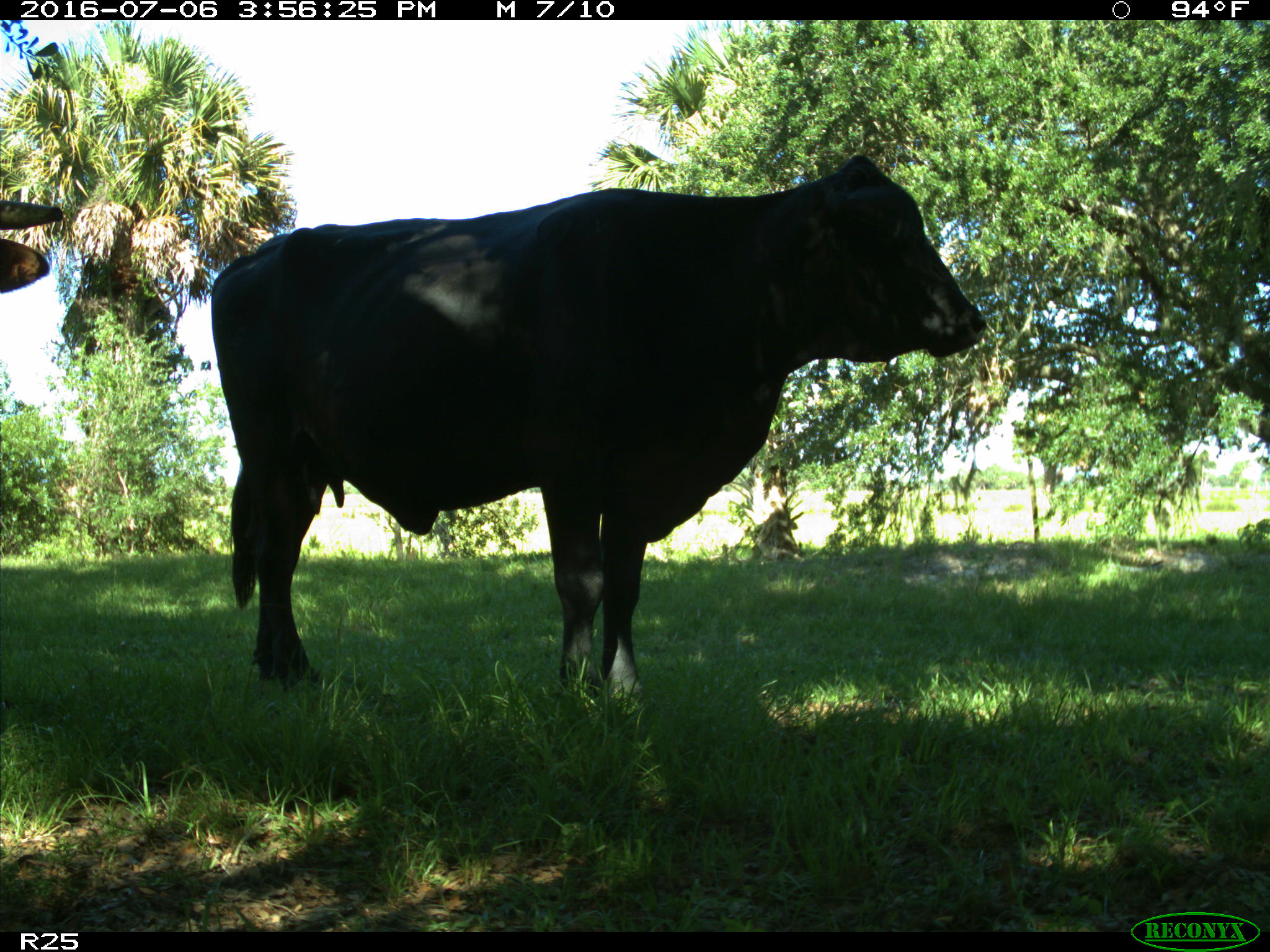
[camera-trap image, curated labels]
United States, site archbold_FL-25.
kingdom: Animalia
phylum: Chordata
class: Mammalia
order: Artiodactyla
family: Bovidae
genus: Bos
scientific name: Bos taurus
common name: domestic cow